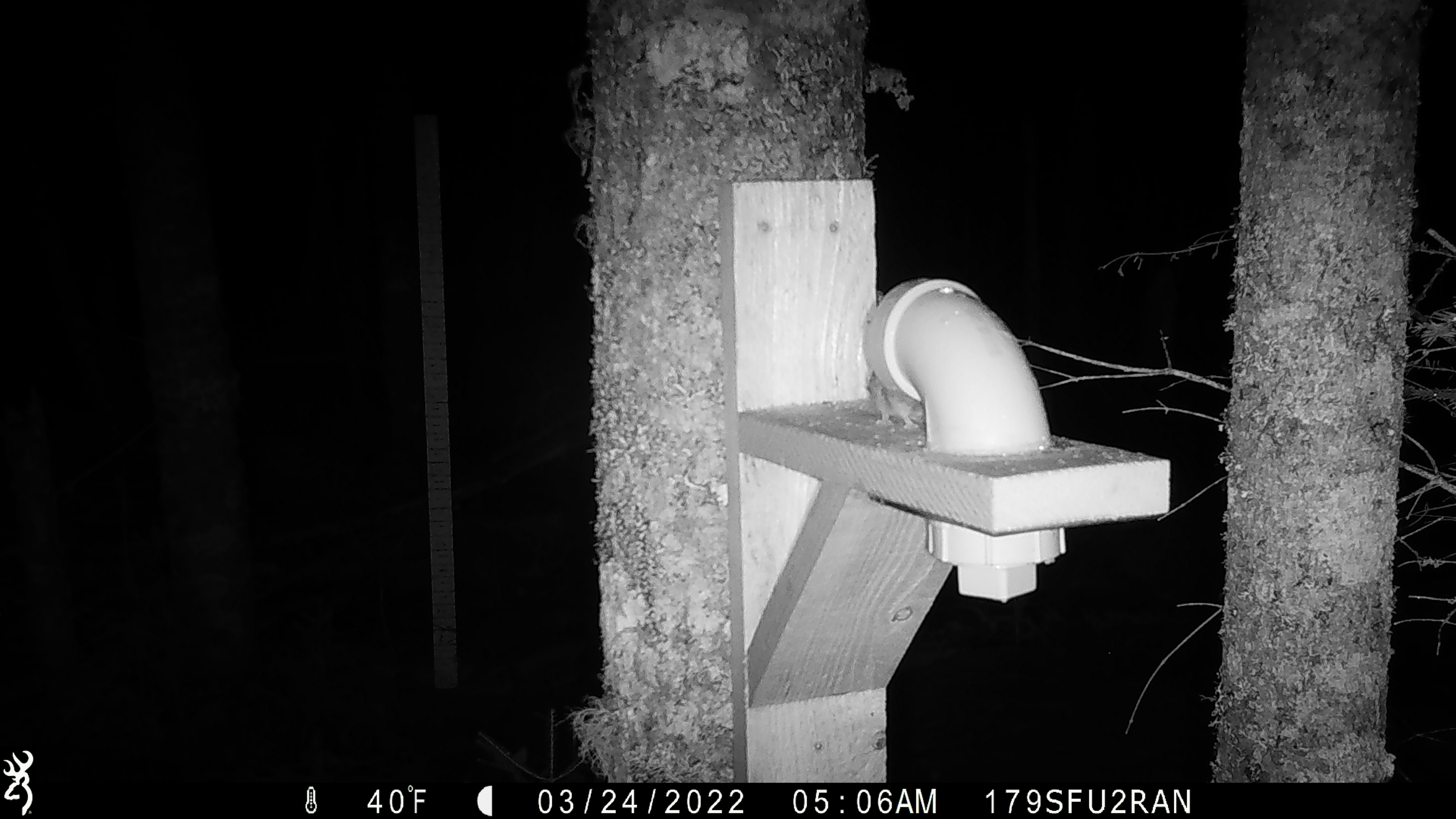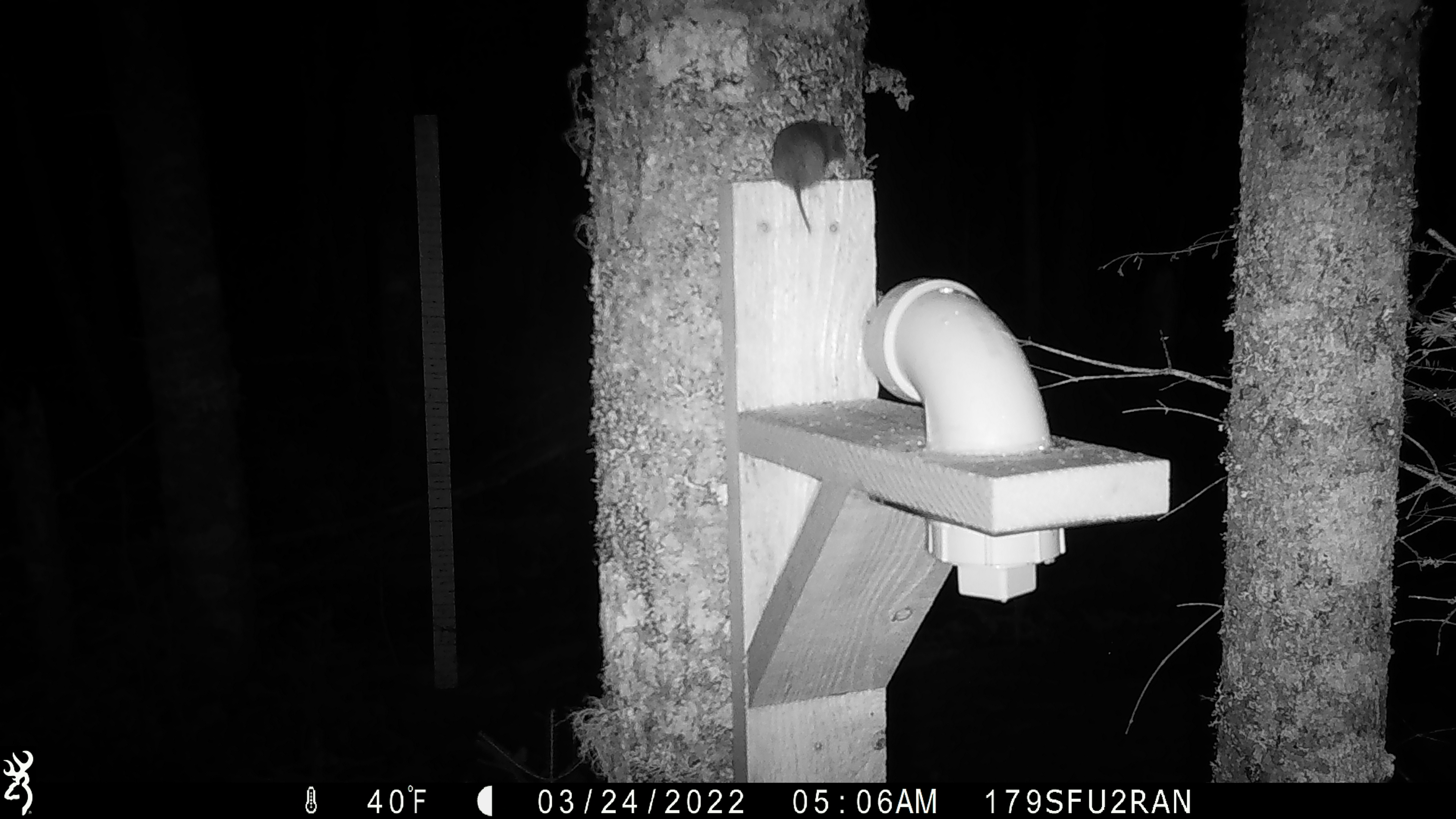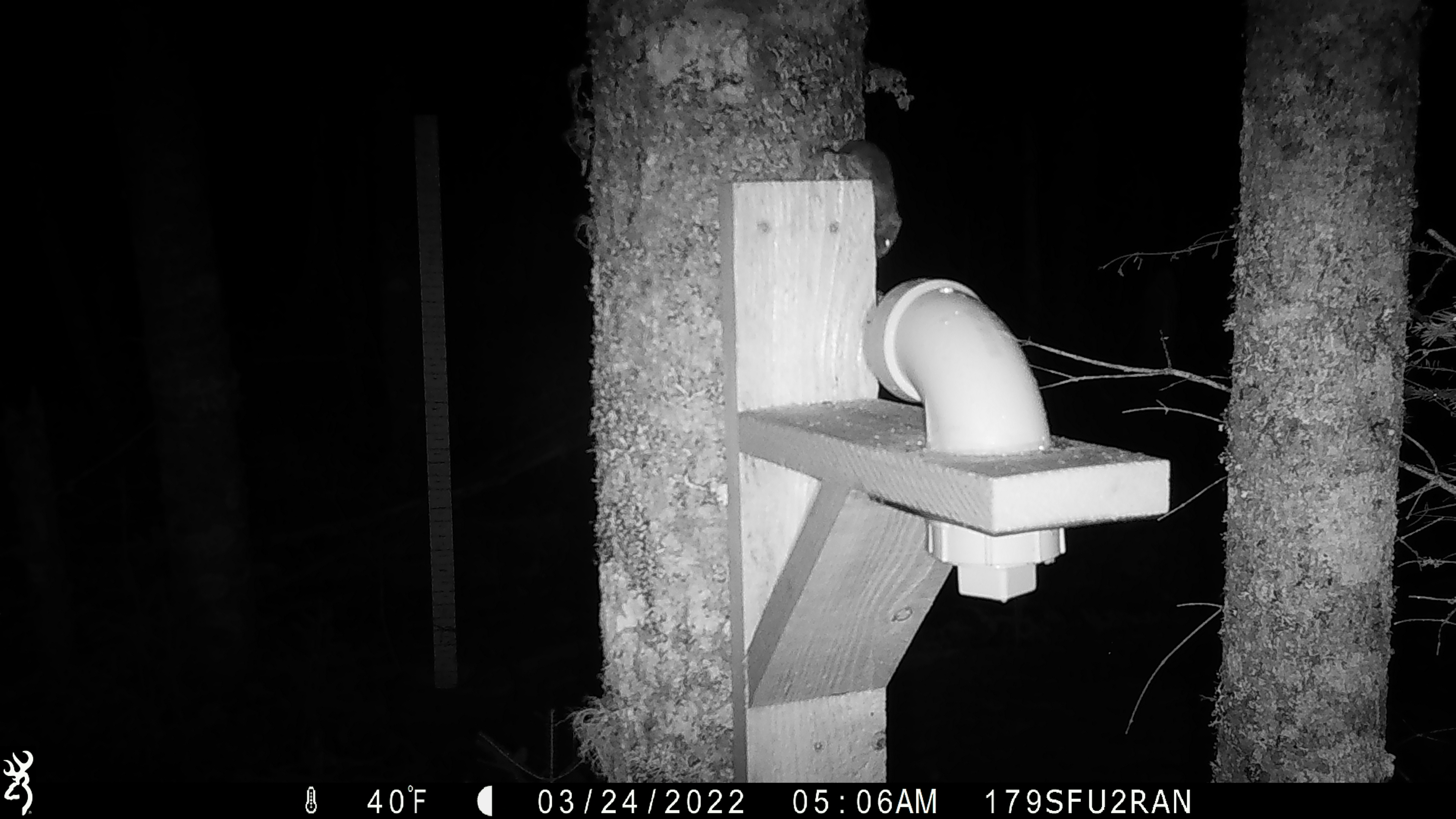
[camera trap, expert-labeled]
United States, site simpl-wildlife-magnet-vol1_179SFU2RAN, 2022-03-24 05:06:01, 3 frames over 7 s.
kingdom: Animalia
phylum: Chordata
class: Mammalia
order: Rodentia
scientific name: Rodentia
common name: mouse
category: mouse sp.